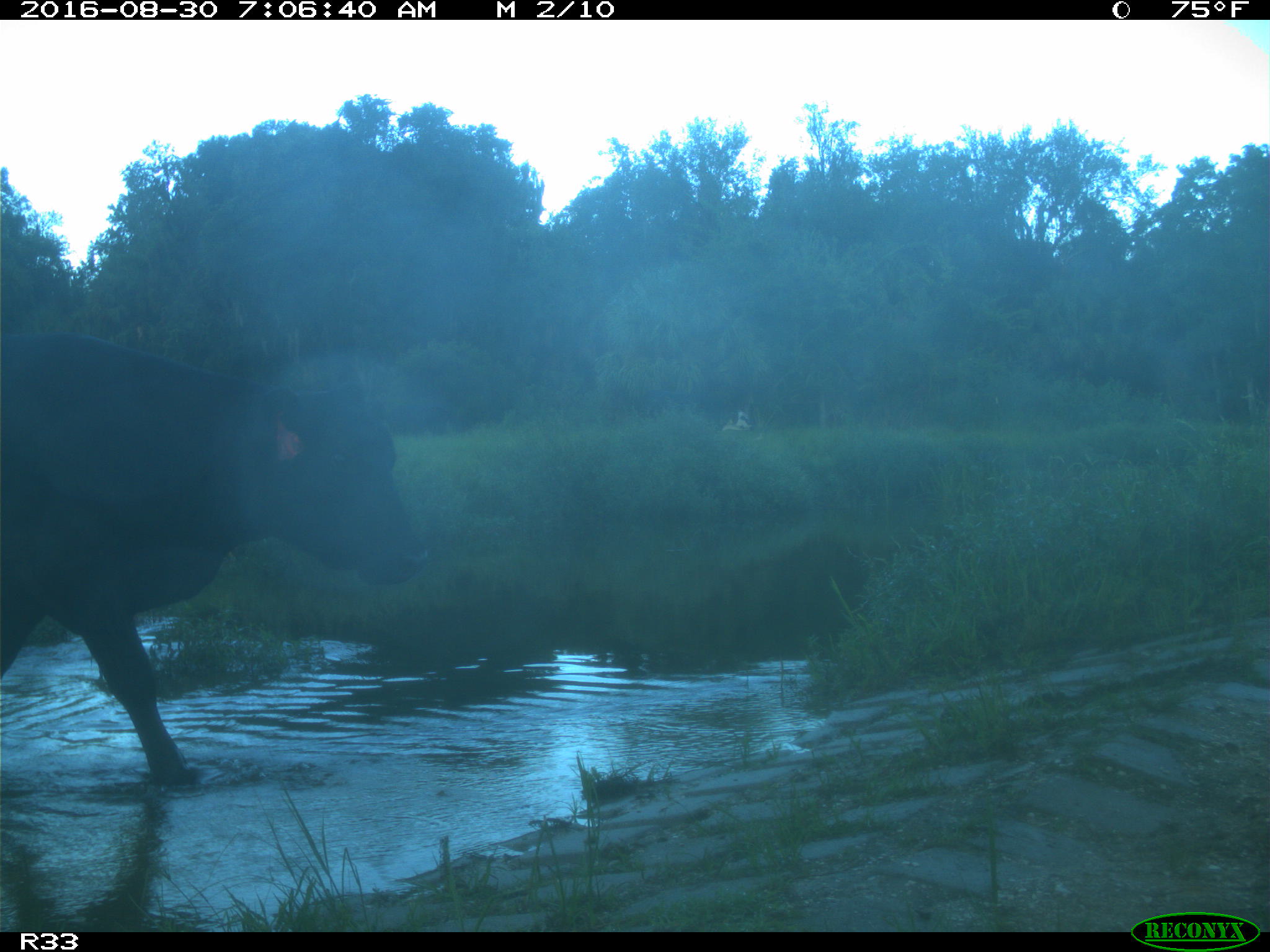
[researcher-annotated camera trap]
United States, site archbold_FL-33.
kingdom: Animalia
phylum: Chordata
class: Mammalia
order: Artiodactyla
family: Bovidae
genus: Bos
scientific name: Bos taurus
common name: domestic cow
Bos taurus (domestic cow).